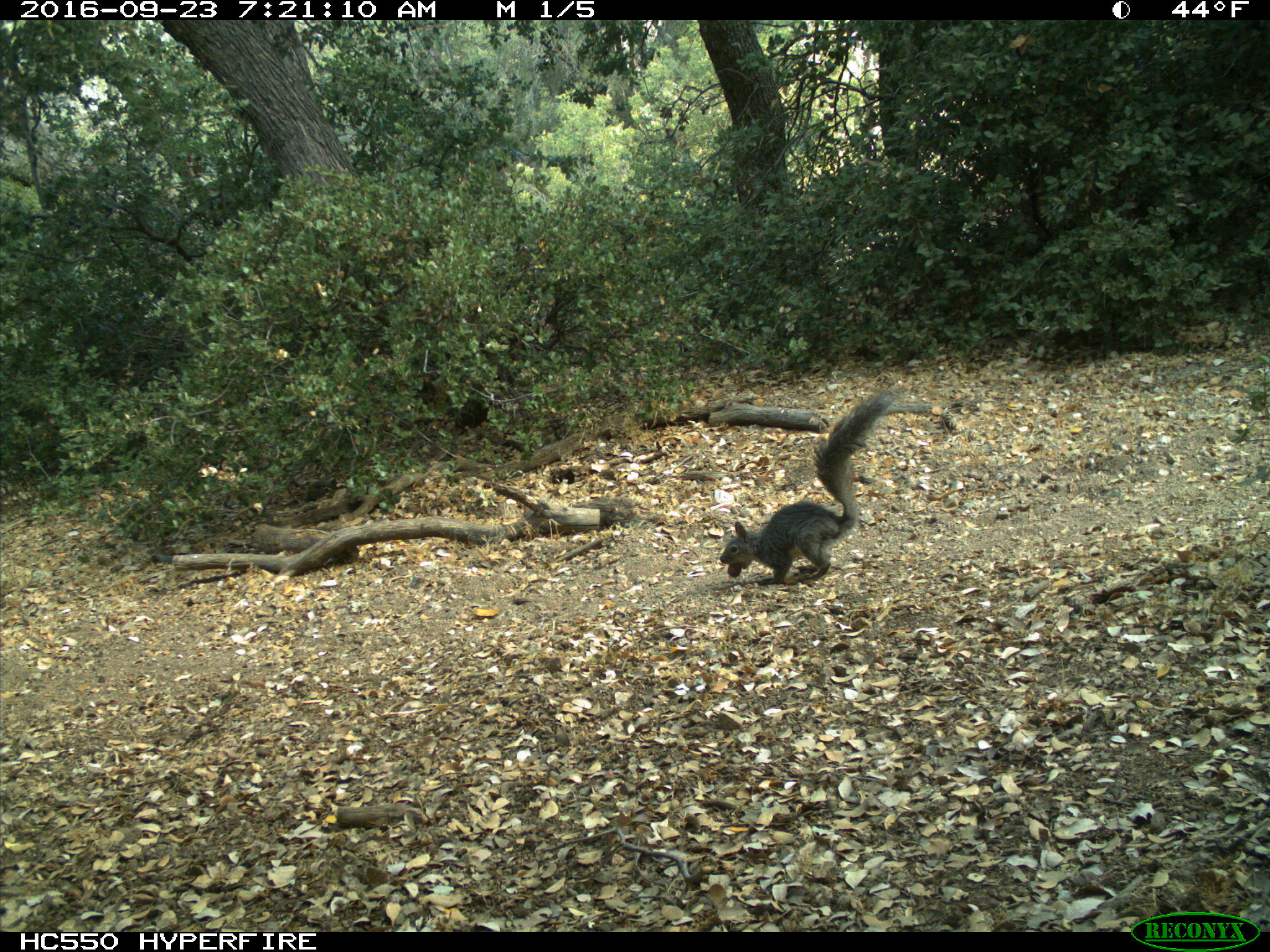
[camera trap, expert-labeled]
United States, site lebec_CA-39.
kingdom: Animalia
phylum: Chordata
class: Mammalia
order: Rodentia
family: Sciuridae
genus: Sciurus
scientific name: Sciurus carolinensis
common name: eastern gray squirrel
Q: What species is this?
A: Sciurus carolinensis (eastern gray squirrel).